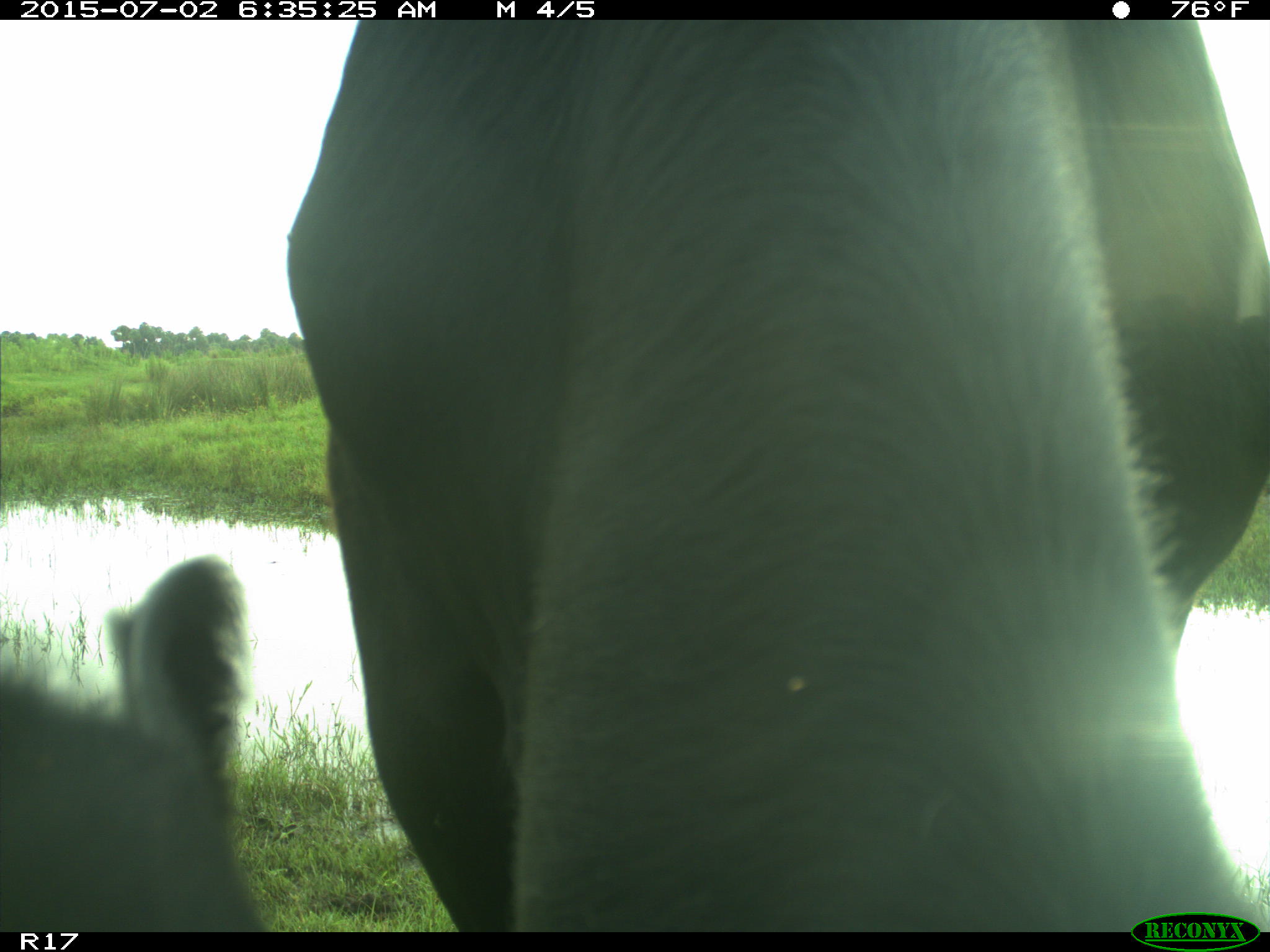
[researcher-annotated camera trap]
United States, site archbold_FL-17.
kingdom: Animalia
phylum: Chordata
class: Mammalia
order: Artiodactyla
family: Bovidae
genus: Bos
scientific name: Bos taurus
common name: domestic cow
Bos taurus (domestic cow).